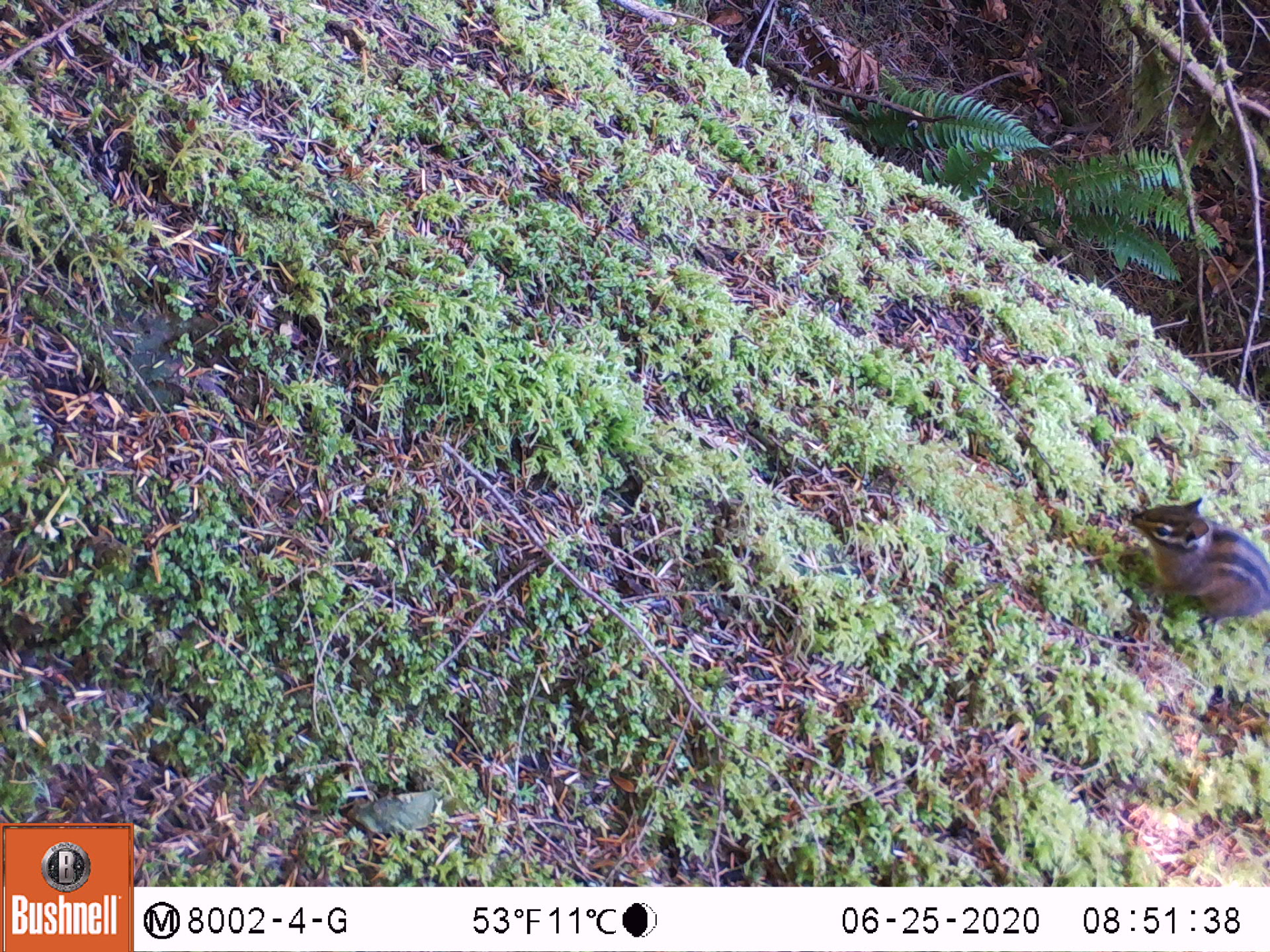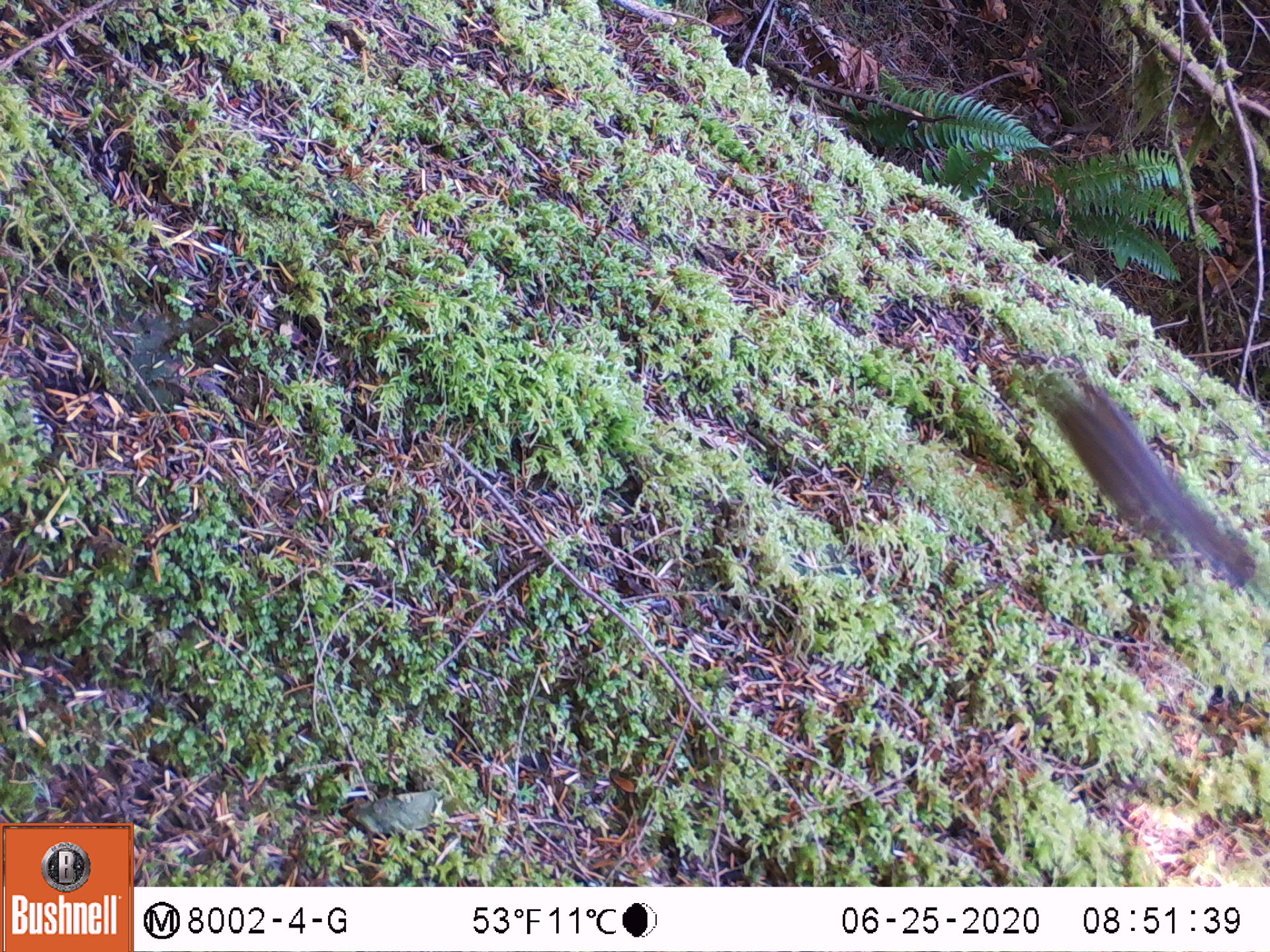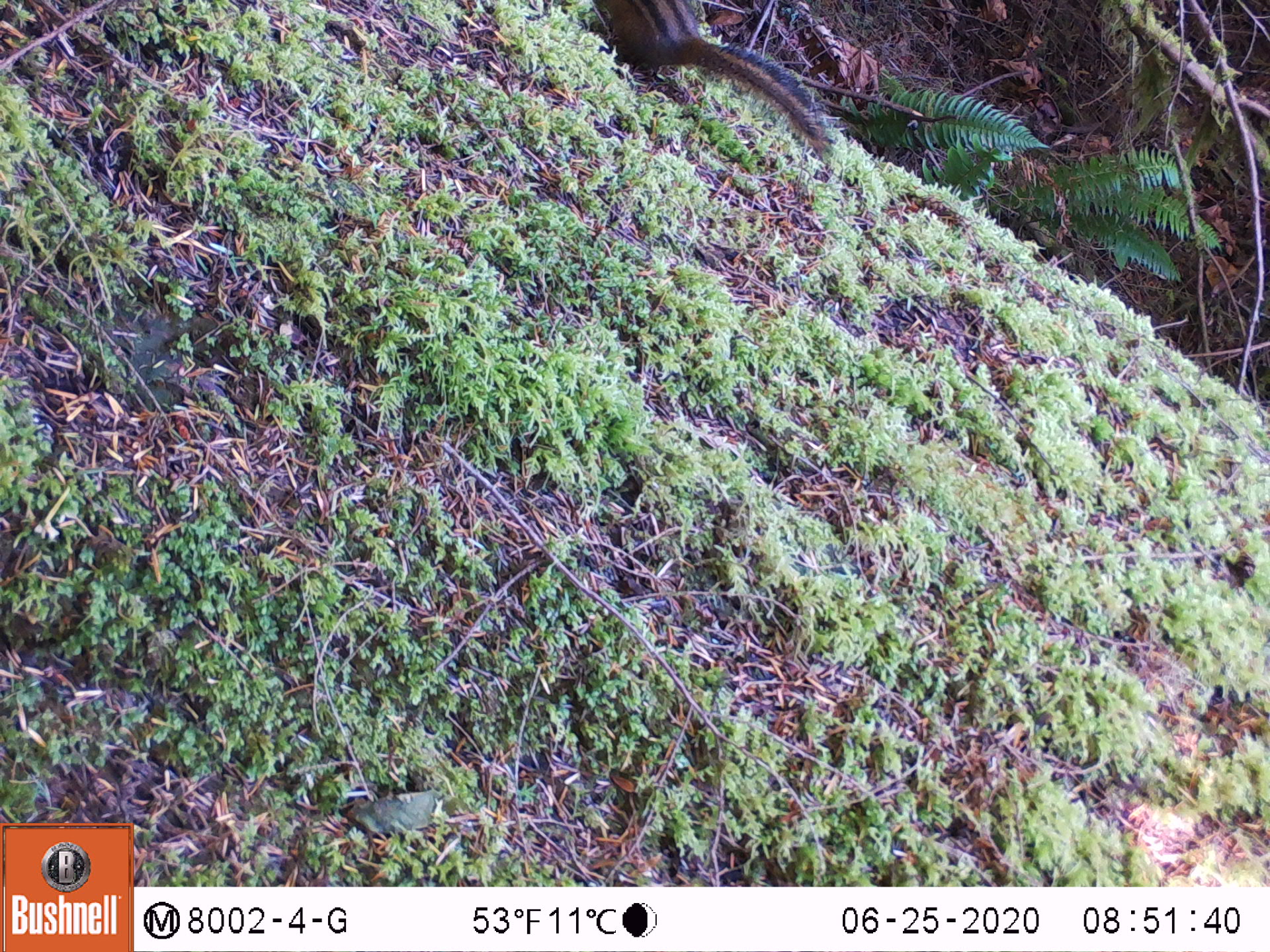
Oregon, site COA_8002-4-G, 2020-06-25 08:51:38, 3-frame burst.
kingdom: Animalia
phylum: Chordata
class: Mammalia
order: Rodentia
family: Sciuridae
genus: Neotamias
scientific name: Neotamias townsendii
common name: townsend's chipmunk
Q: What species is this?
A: Townsend's chipmunk (Neotamias townsendii).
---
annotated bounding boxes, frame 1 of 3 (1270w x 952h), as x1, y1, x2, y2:
townsend's chipmunk: 1127, 492, 1259, 626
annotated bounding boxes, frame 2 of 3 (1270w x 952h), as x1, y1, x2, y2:
townsend's chipmunk: 1032, 358, 1259, 591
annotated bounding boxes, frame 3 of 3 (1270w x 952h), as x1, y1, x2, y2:
townsend's chipmunk: 591, 1, 838, 159